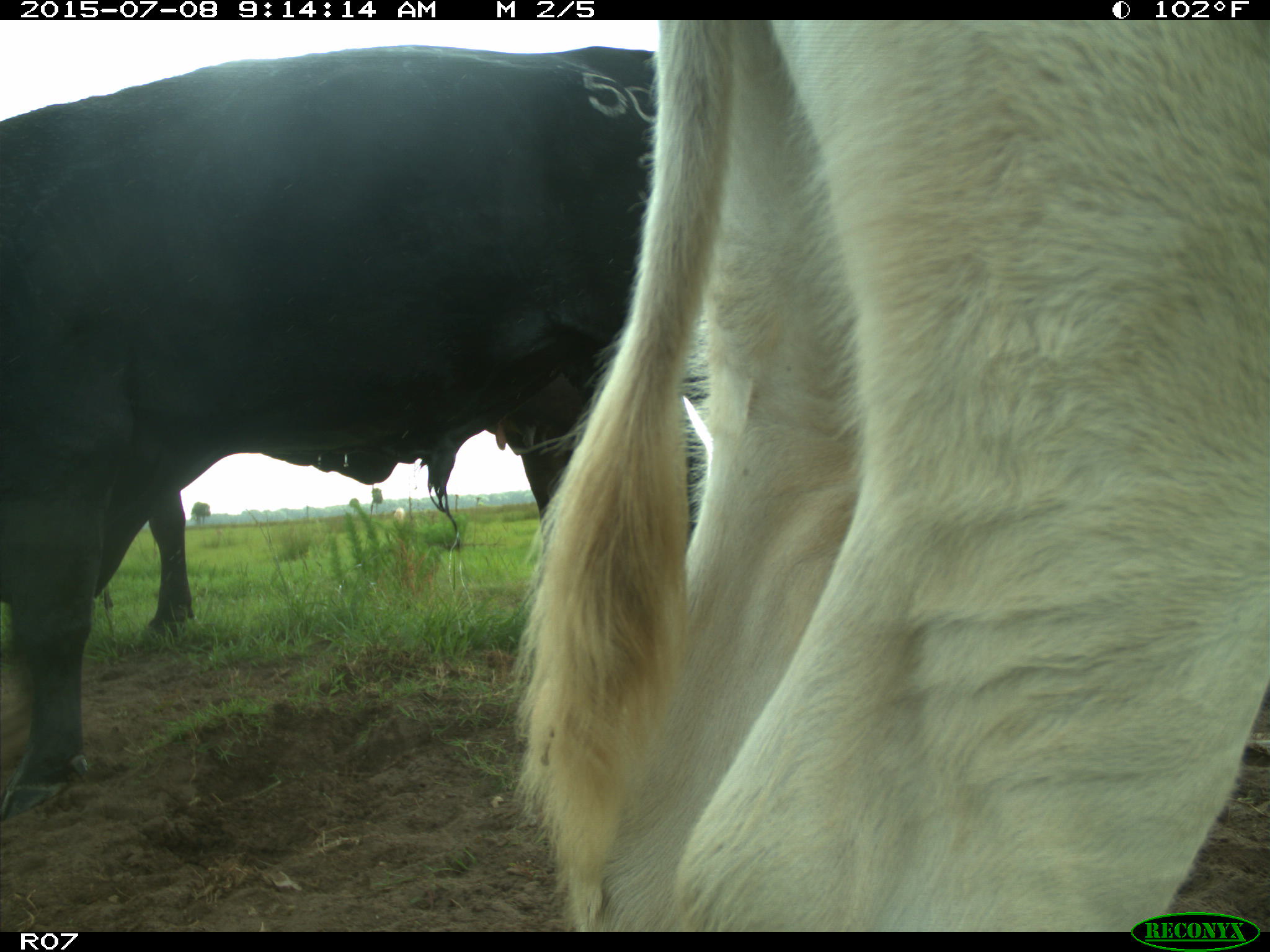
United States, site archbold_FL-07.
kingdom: Animalia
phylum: Chordata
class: Mammalia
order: Artiodactyla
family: Bovidae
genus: Bos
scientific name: Bos taurus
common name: domestic cow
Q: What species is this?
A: Bos taurus (domestic cow).